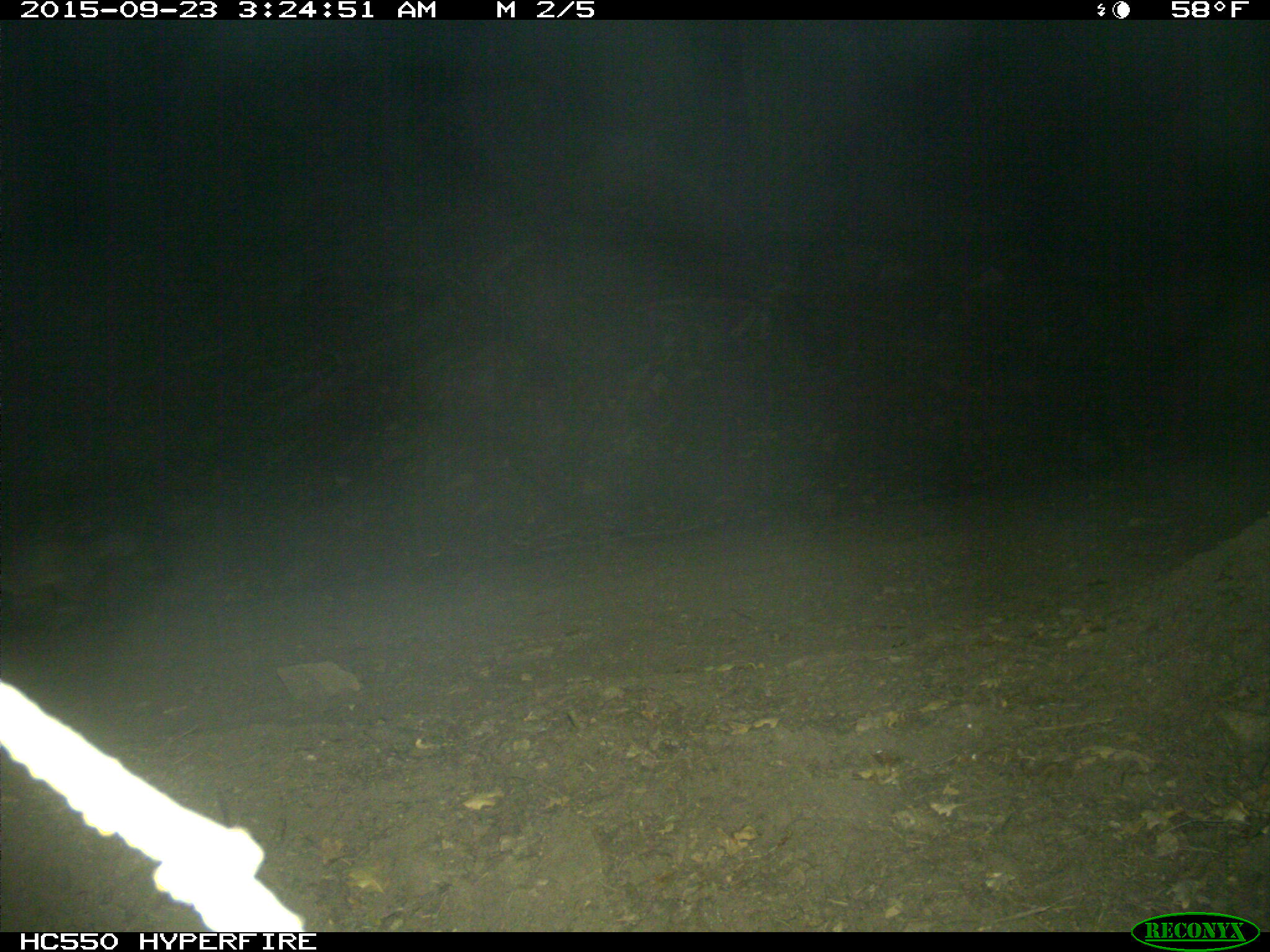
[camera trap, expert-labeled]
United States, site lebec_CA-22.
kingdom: Animalia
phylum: Chordata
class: Mammalia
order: Carnivora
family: Canidae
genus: Urocyon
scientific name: Urocyon cinereoargenteus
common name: gray fox